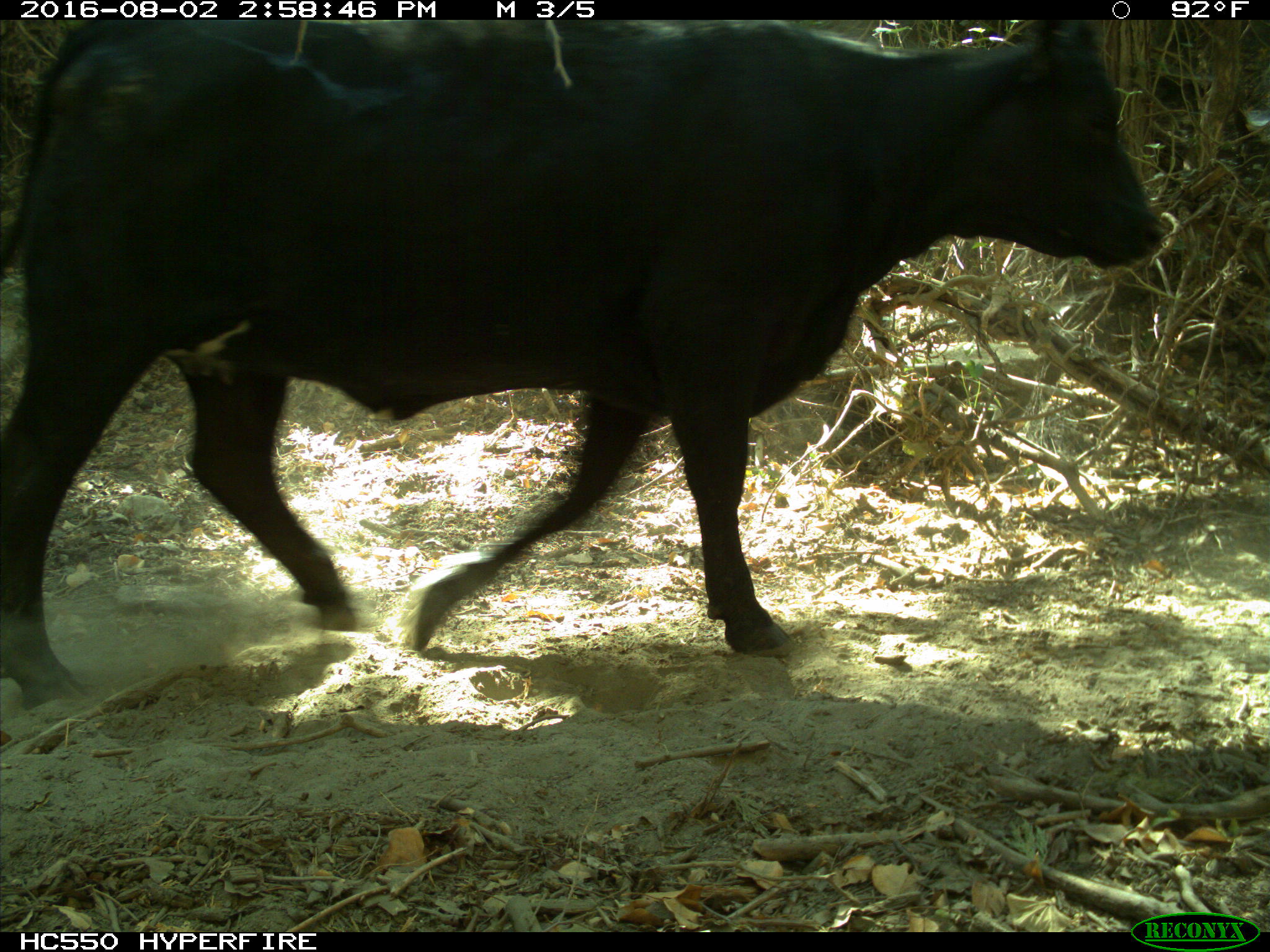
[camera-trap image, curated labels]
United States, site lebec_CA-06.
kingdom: Animalia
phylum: Chordata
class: Mammalia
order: Artiodactyla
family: Bovidae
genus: Bos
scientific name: Bos taurus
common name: domestic cow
Bos taurus (domestic cow).